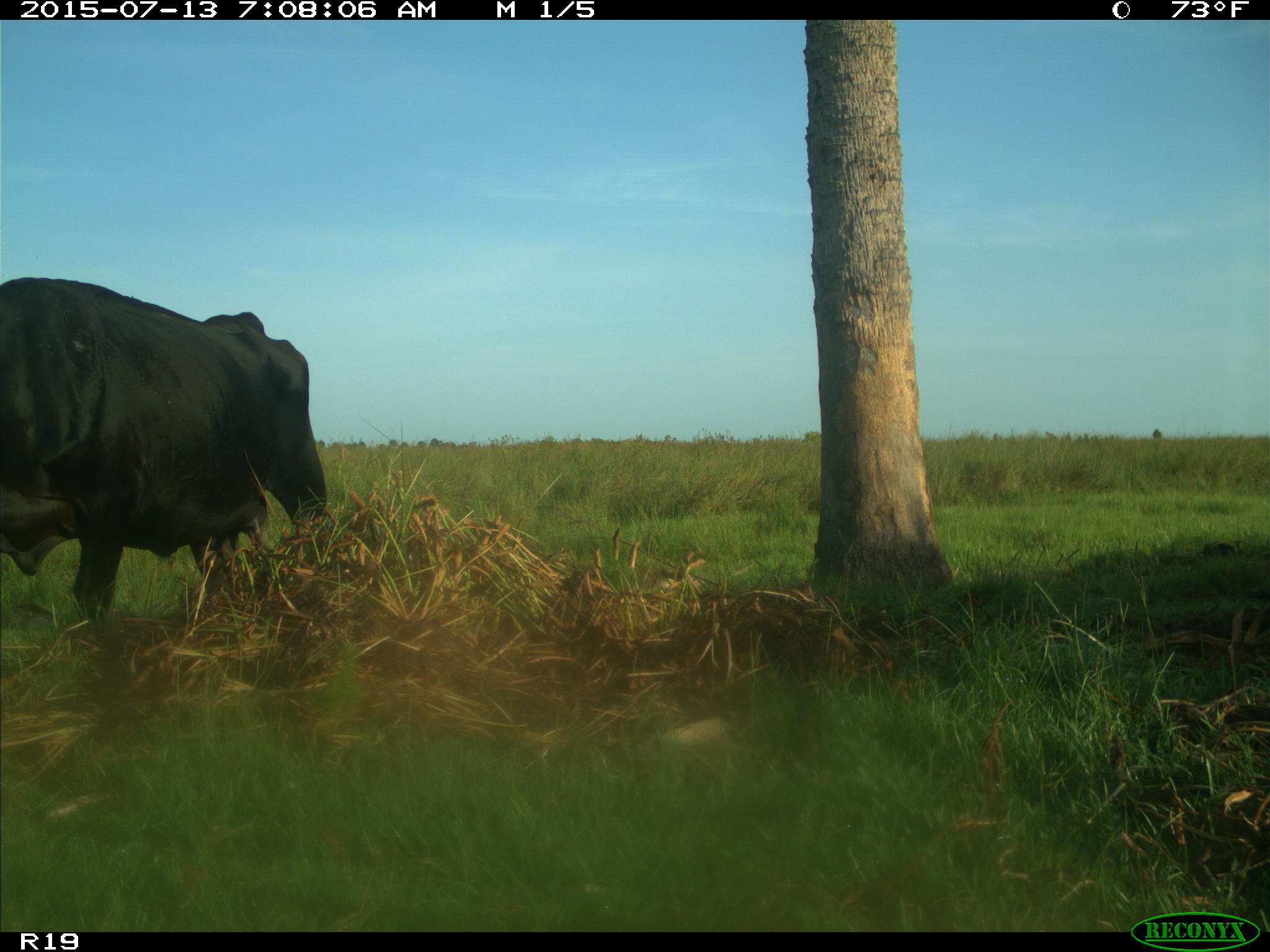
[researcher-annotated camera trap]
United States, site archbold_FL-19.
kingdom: Animalia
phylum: Chordata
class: Mammalia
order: Artiodactyla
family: Bovidae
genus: Bos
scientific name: Bos taurus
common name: domestic cow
Bos taurus (domestic cow).